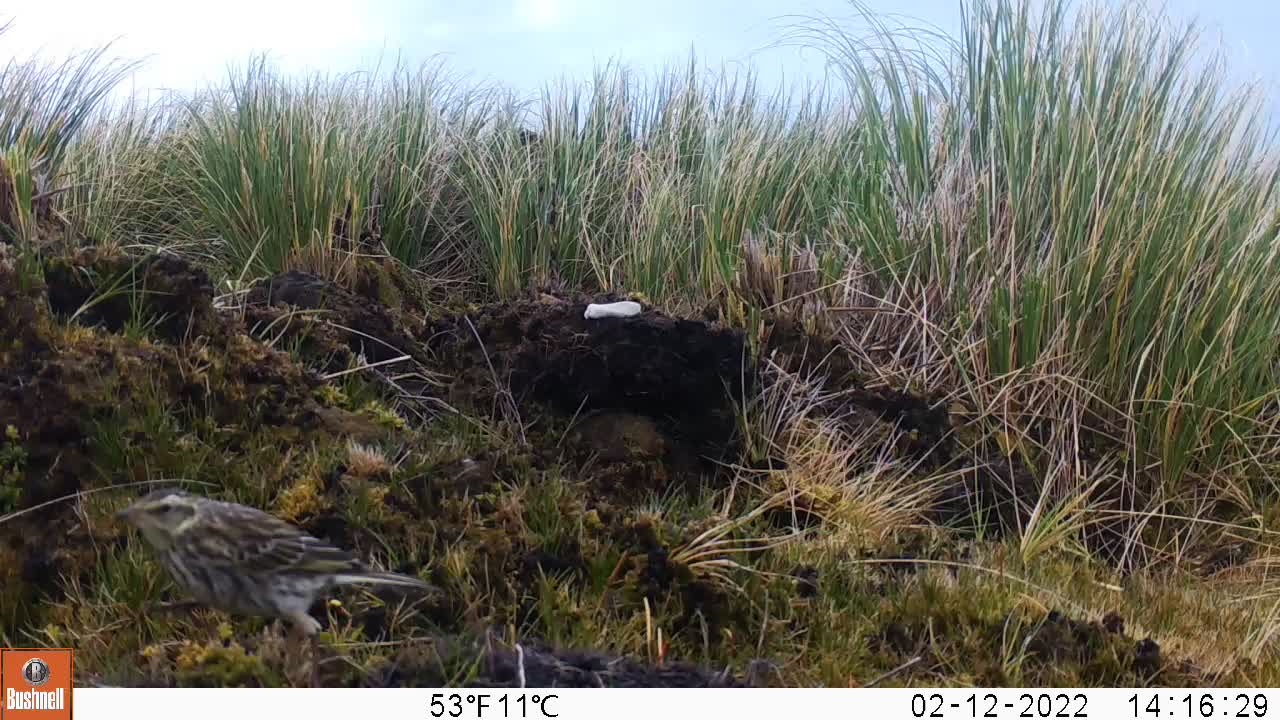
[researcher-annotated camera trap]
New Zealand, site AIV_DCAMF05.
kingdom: Animalia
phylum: Chordata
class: Aves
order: Passeriformes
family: Motacillidae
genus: Anthus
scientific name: Anthus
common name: pipit